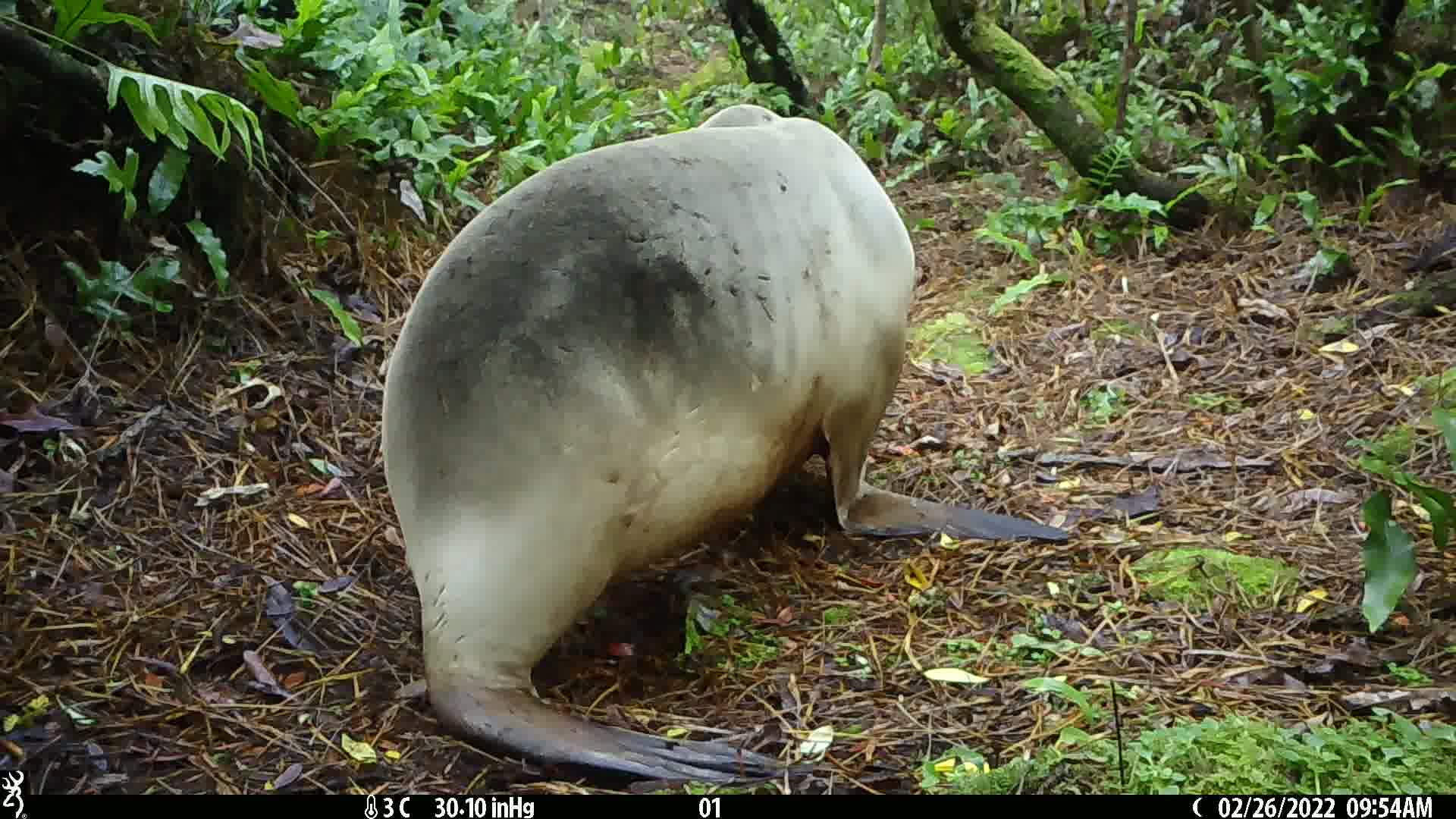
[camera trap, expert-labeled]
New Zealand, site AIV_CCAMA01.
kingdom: Animalia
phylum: Chordata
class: Mammalia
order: Carnivora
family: Otariidae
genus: Phocarctos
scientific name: Phocarctos hookeri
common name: new zealand sea lion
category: sealion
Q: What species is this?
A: Sealion (new zealand sea lion) (Phocarctos hookeri).